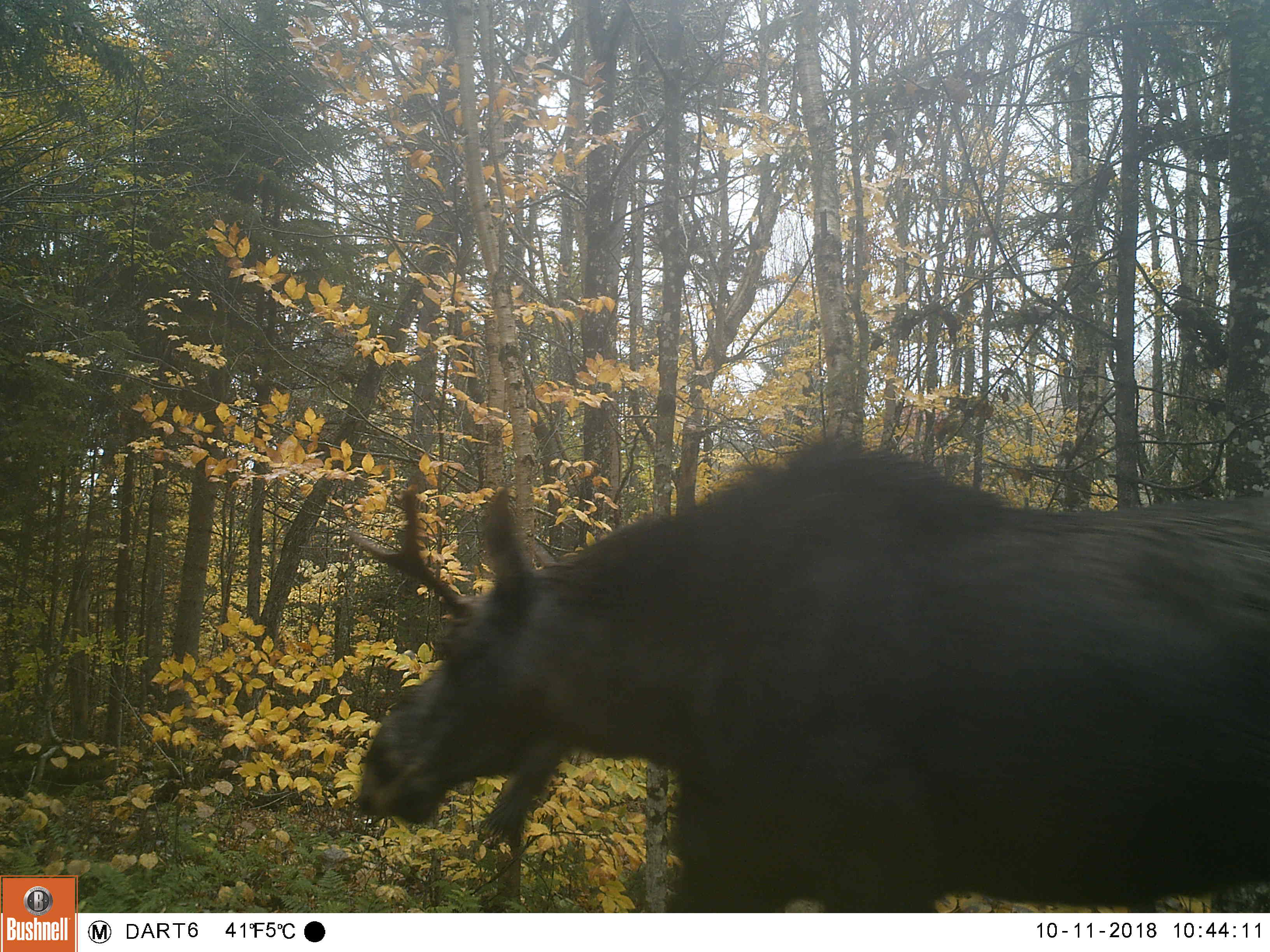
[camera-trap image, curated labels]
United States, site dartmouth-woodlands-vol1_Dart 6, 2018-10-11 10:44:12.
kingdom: Animalia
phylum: Chordata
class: Mammalia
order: Artiodactyla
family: Cervidae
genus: Alces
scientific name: Alces alces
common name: moose